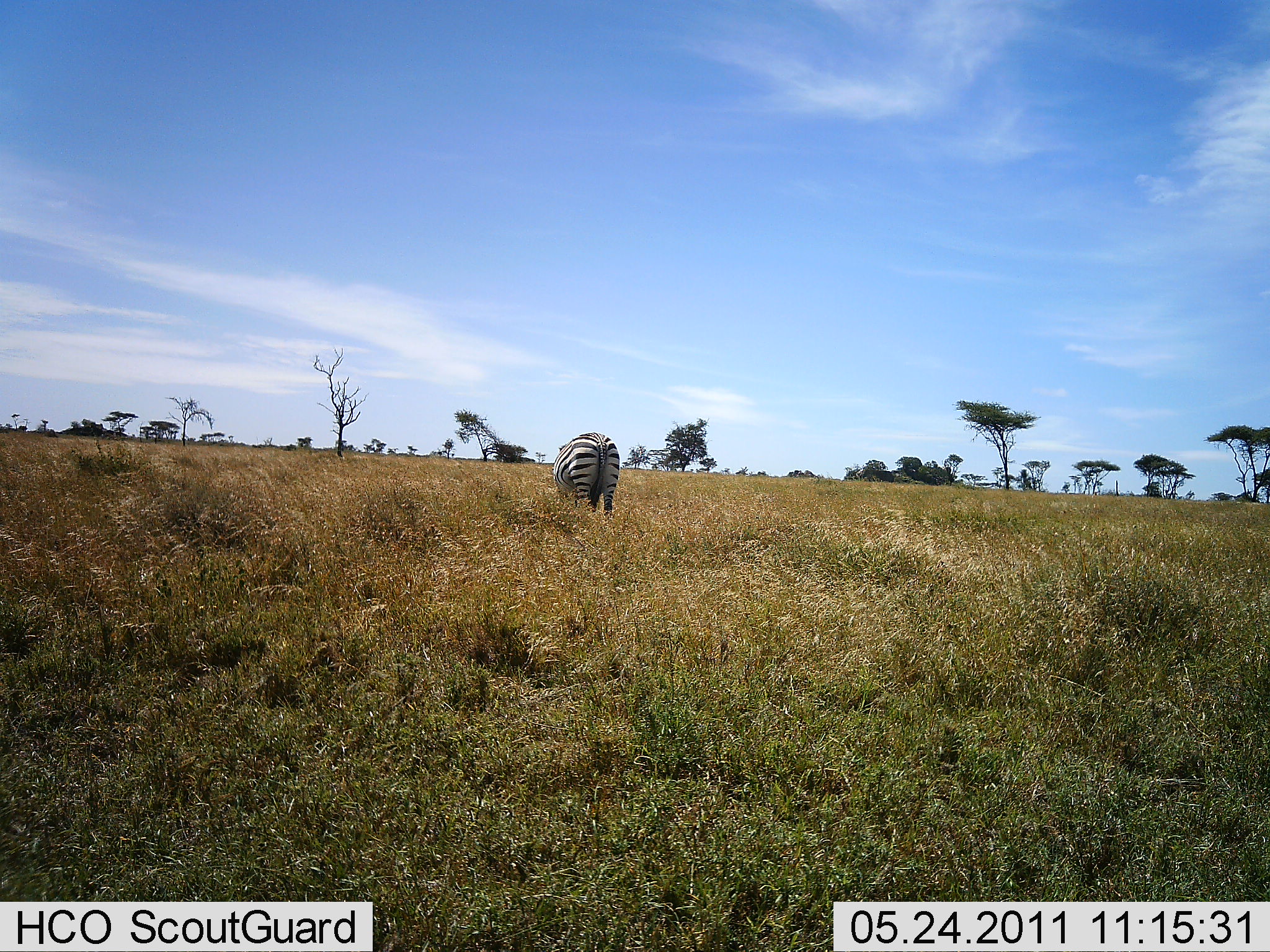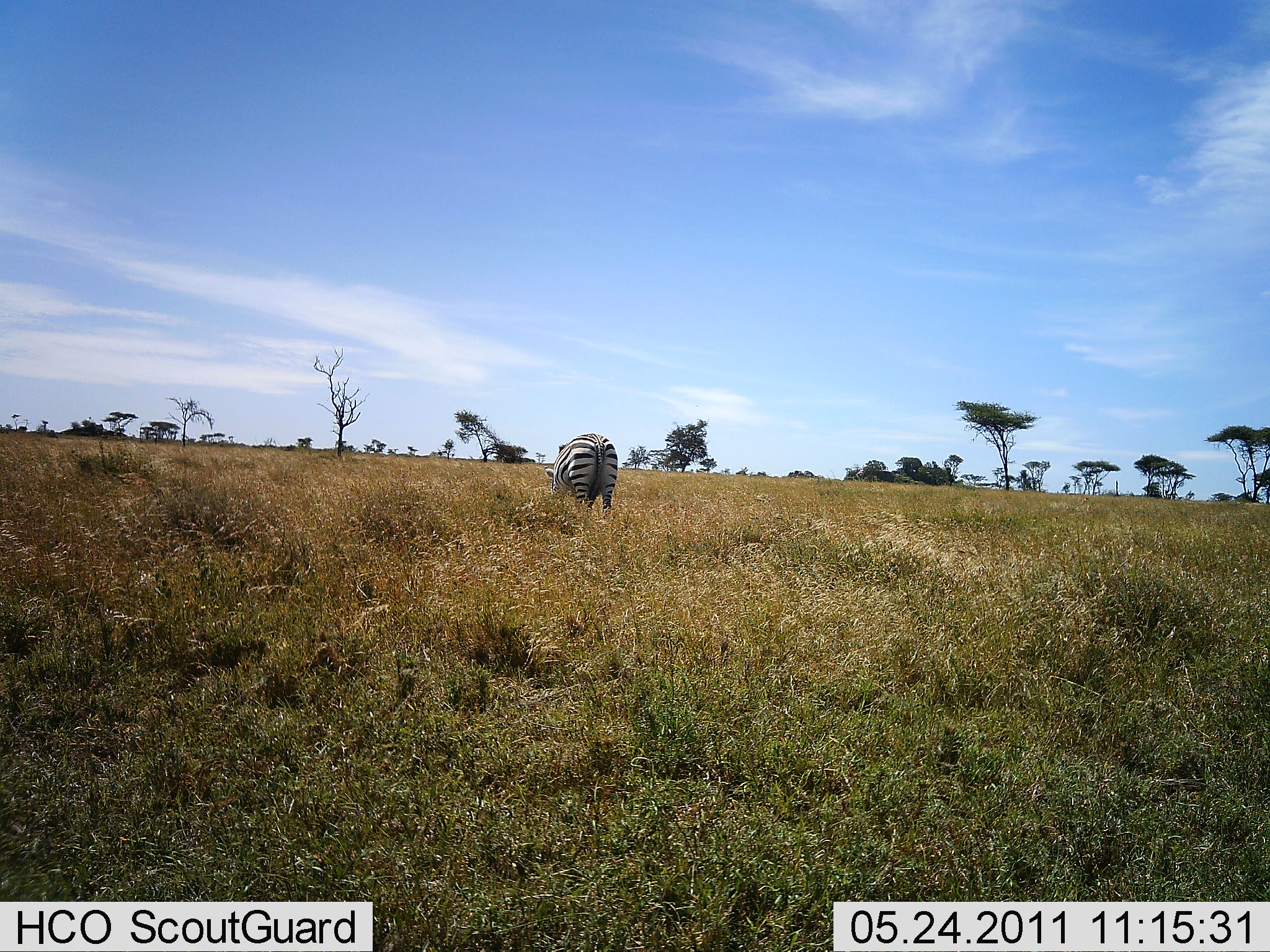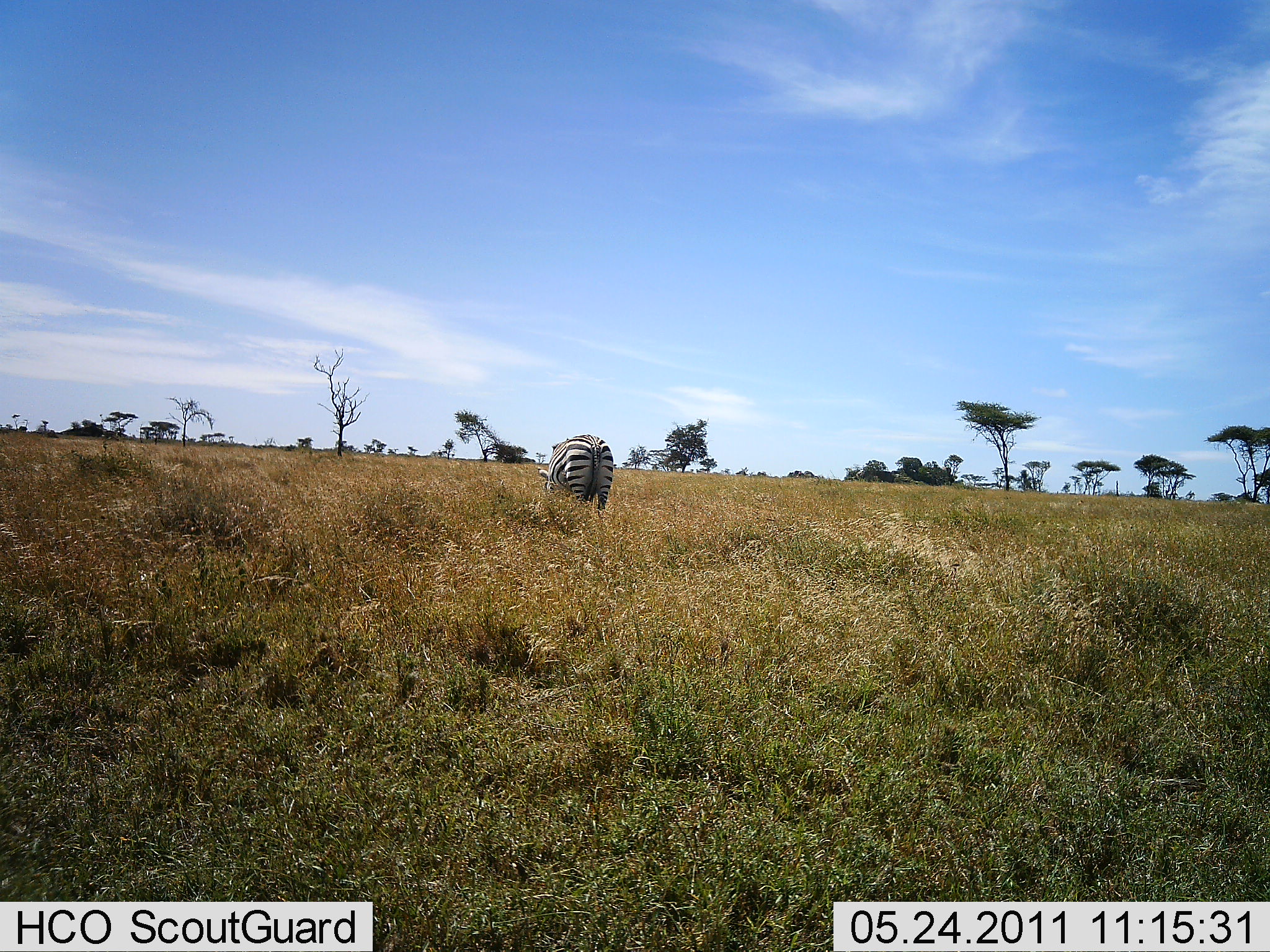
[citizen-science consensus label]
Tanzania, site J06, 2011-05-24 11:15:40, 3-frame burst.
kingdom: Animalia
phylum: Chordata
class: Mammalia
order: Perissodactyla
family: Equidae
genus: Equus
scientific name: Equus quagga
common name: plains zebra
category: zebra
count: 1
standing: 50%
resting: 0%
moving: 0%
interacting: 0%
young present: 0%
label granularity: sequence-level